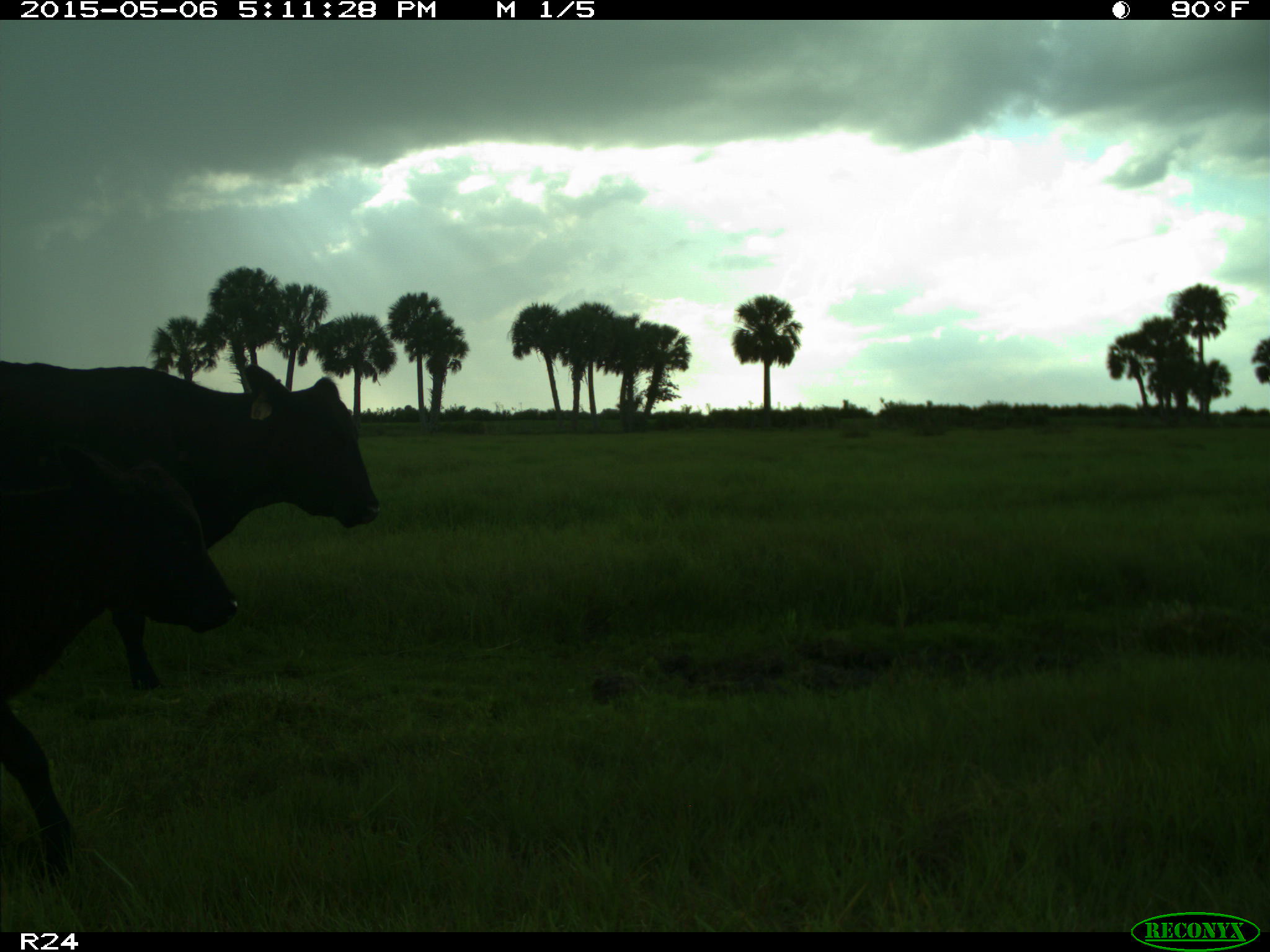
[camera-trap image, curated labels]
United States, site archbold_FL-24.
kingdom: Animalia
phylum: Chordata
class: Mammalia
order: Artiodactyla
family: Bovidae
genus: Bos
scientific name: Bos taurus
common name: domestic cow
Bos taurus (domestic cow).